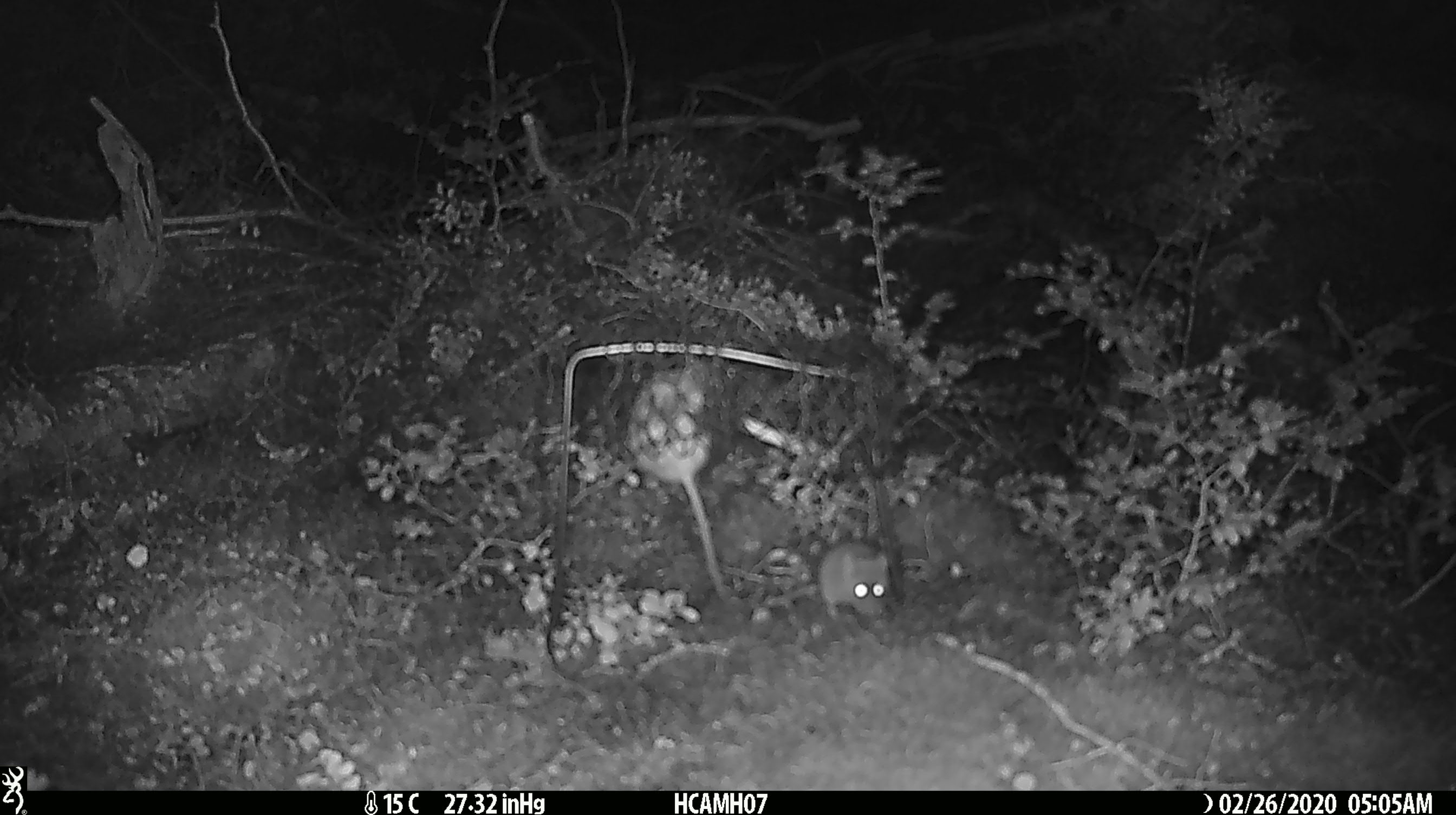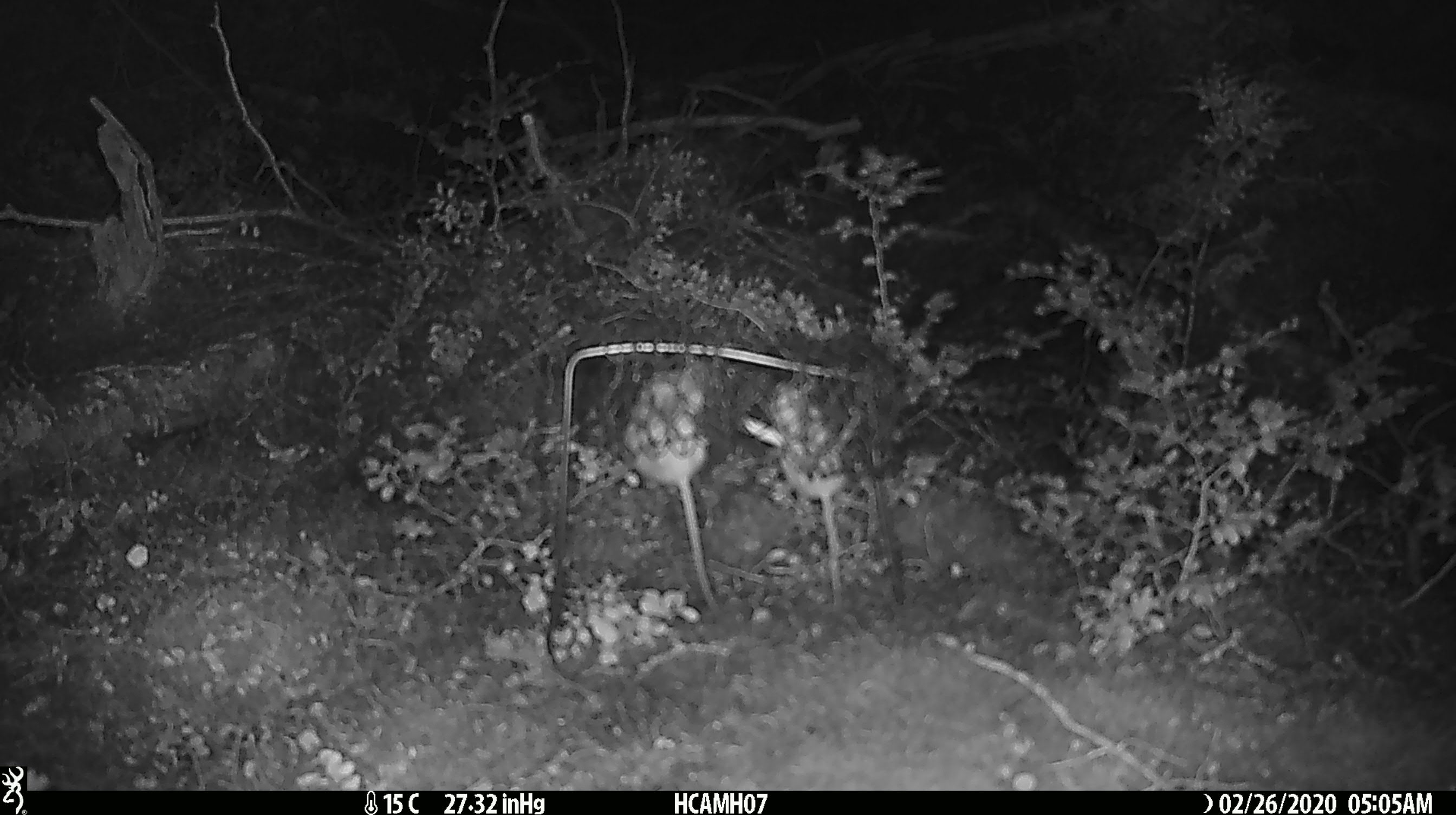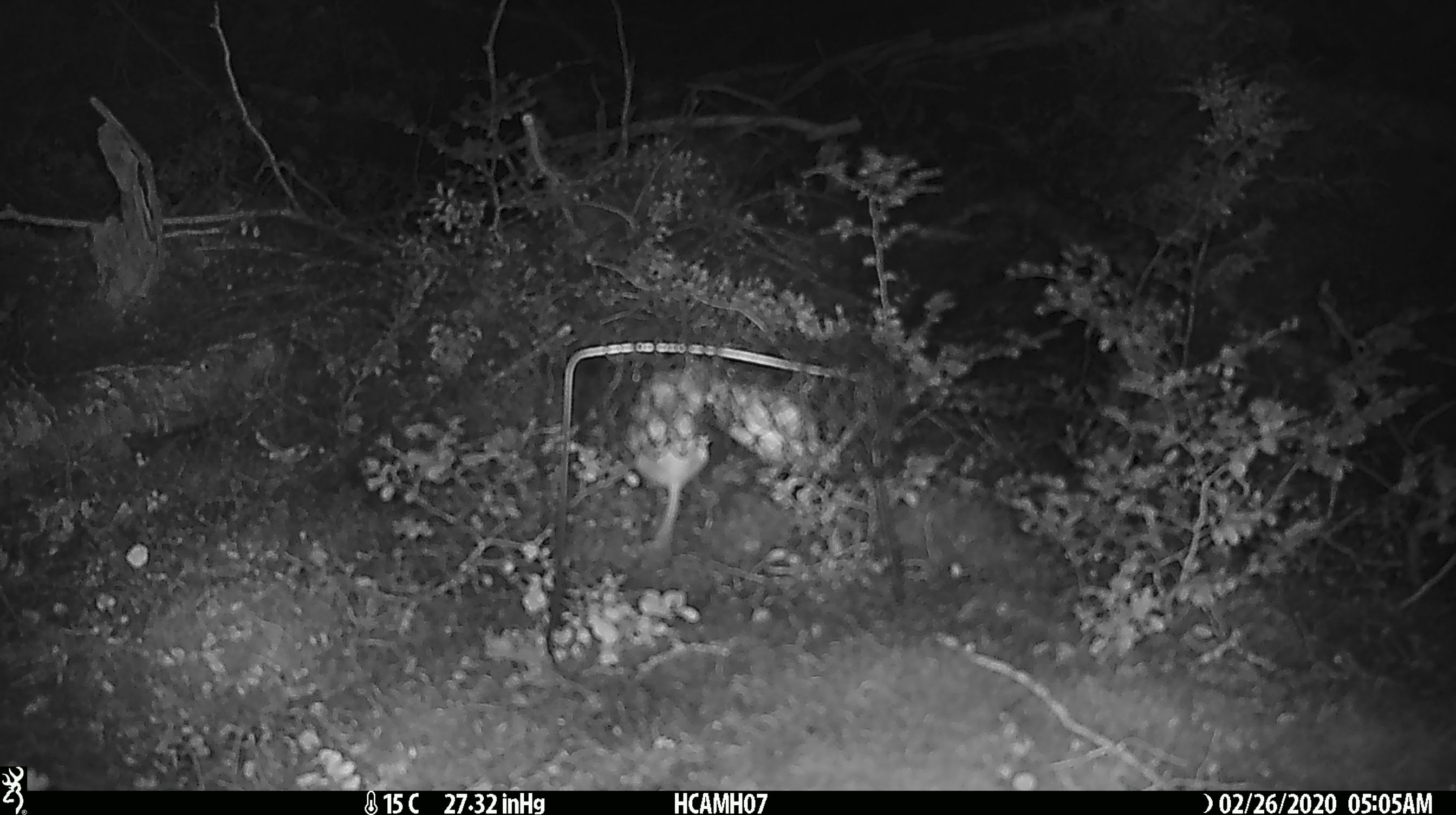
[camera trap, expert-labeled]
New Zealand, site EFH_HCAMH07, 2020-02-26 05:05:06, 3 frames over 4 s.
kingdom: Animalia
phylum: Chordata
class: Mammalia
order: Rodentia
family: Muridae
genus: Mus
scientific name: Mus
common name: mouse